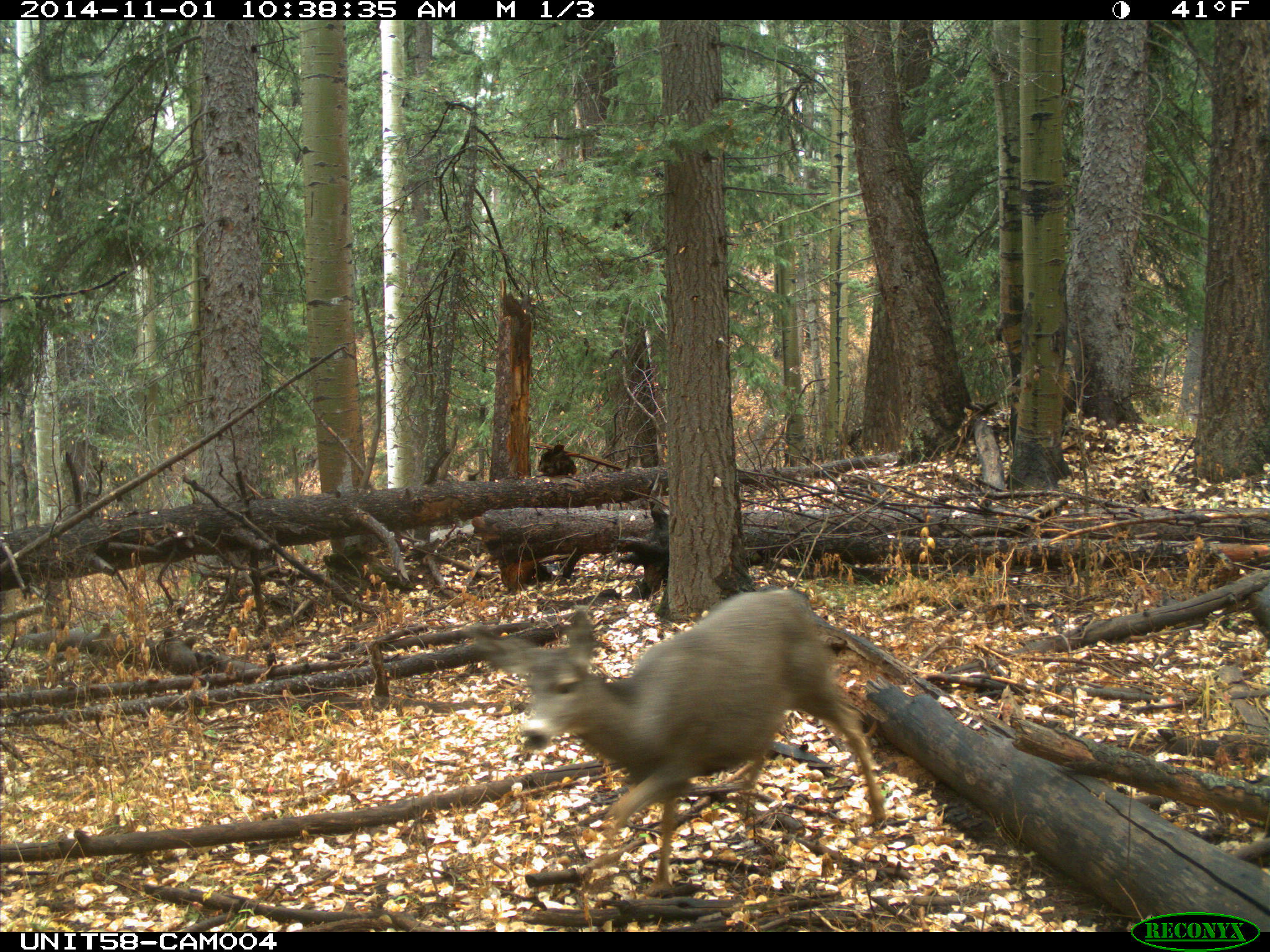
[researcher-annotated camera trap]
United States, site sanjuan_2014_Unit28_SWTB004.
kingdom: Animalia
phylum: Chordata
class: Mammalia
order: Artiodactyla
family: Cervidae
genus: Odocoileus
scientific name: Odocoileus hemionus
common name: mule deer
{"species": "Odocoileus hemionus (mule deer)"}